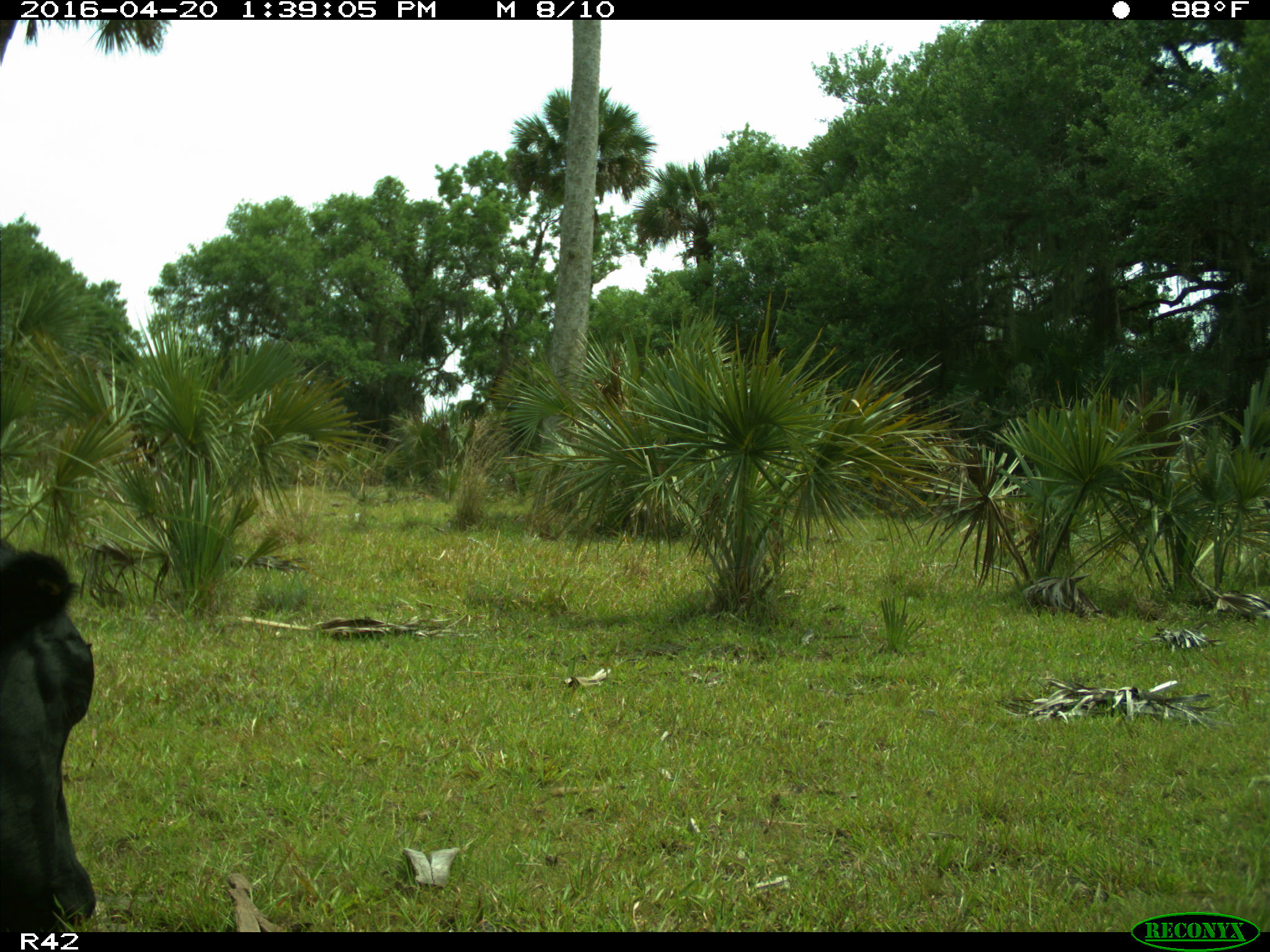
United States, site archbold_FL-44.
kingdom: Animalia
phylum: Chordata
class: Mammalia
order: Artiodactyla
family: Bovidae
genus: Bos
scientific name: Bos taurus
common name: domestic cow